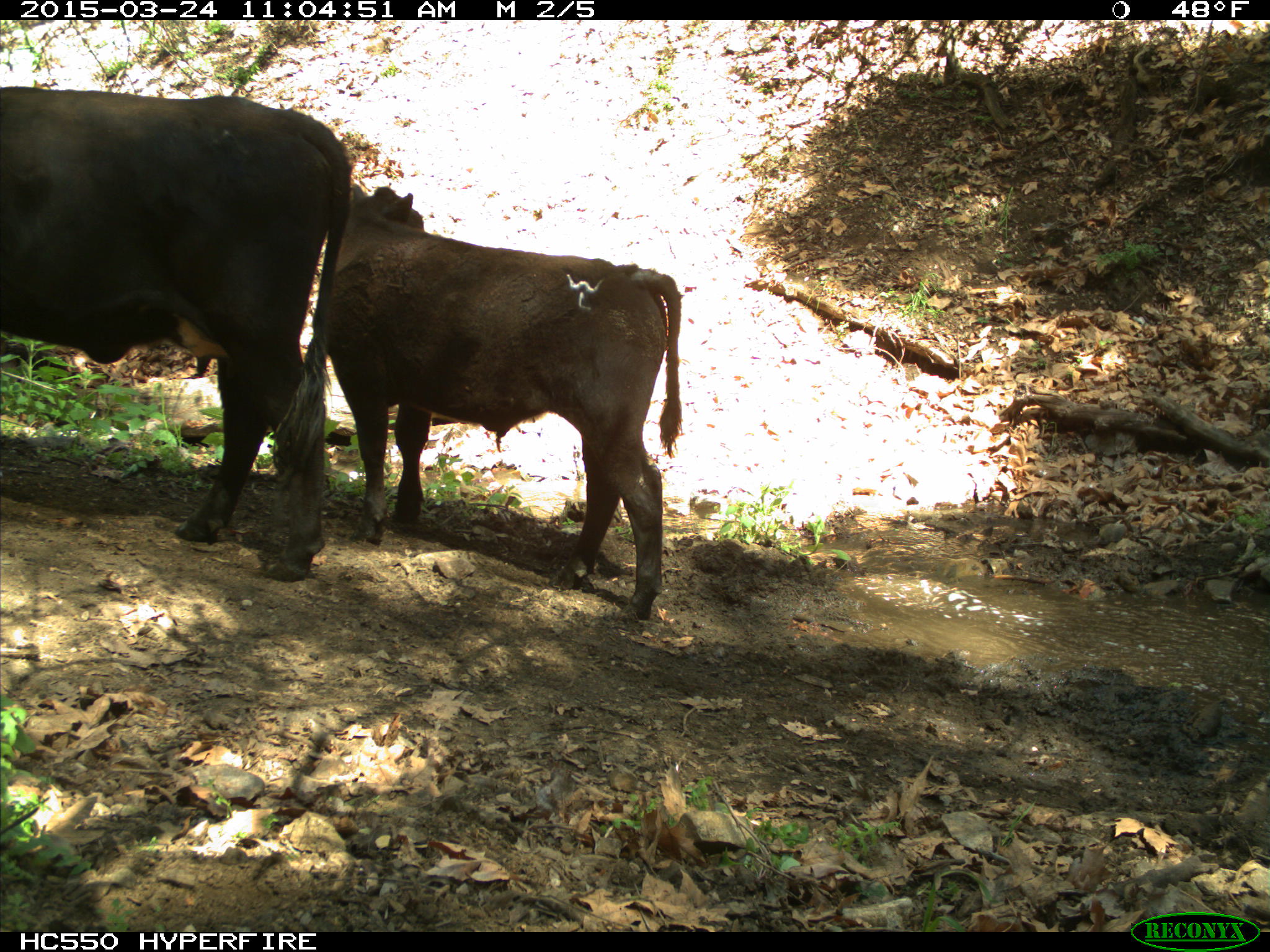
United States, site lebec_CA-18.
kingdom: Animalia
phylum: Chordata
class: Mammalia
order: Artiodactyla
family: Bovidae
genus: Bos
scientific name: Bos taurus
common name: domestic cow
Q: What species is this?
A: Bos taurus (domestic cow).